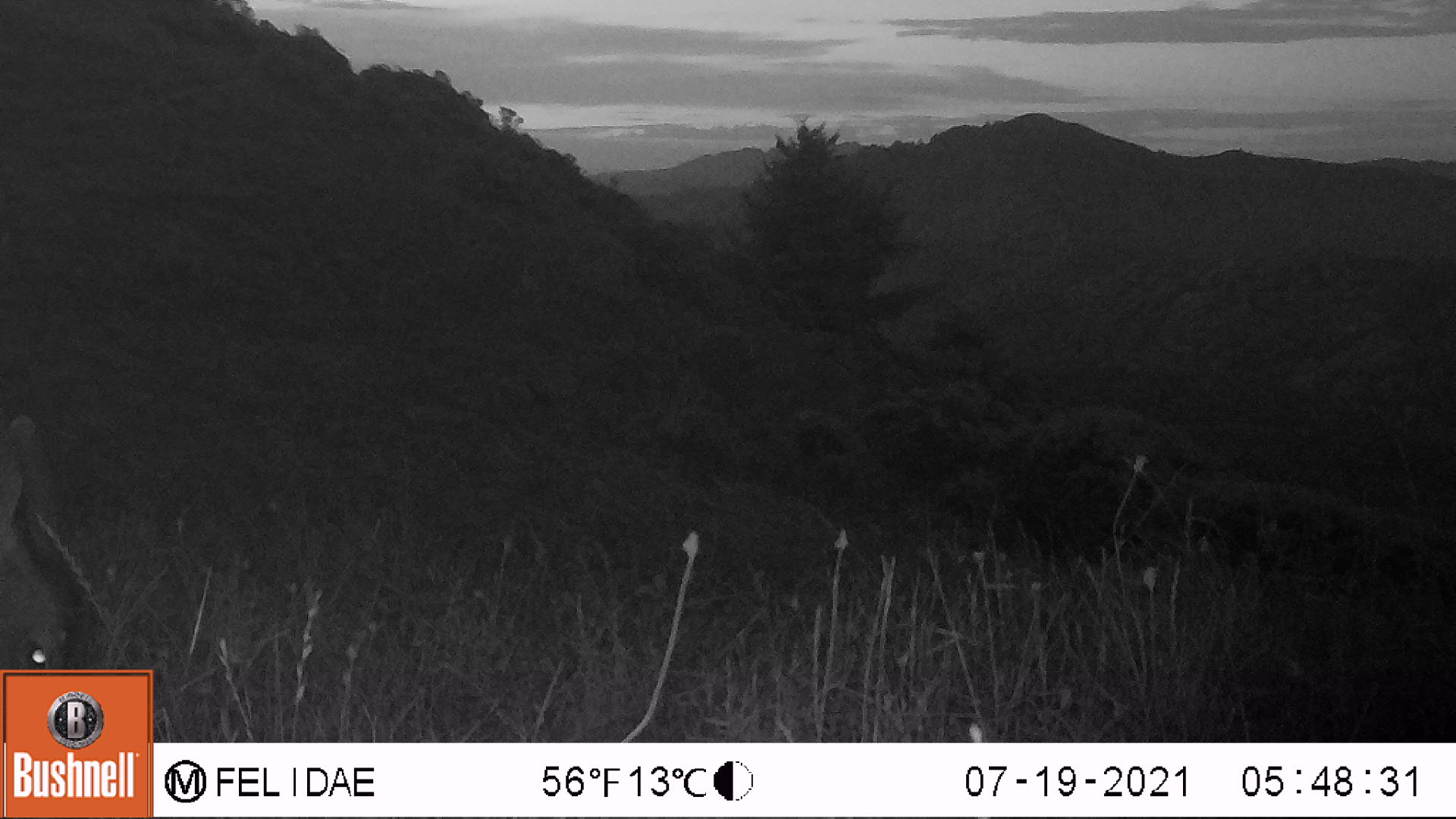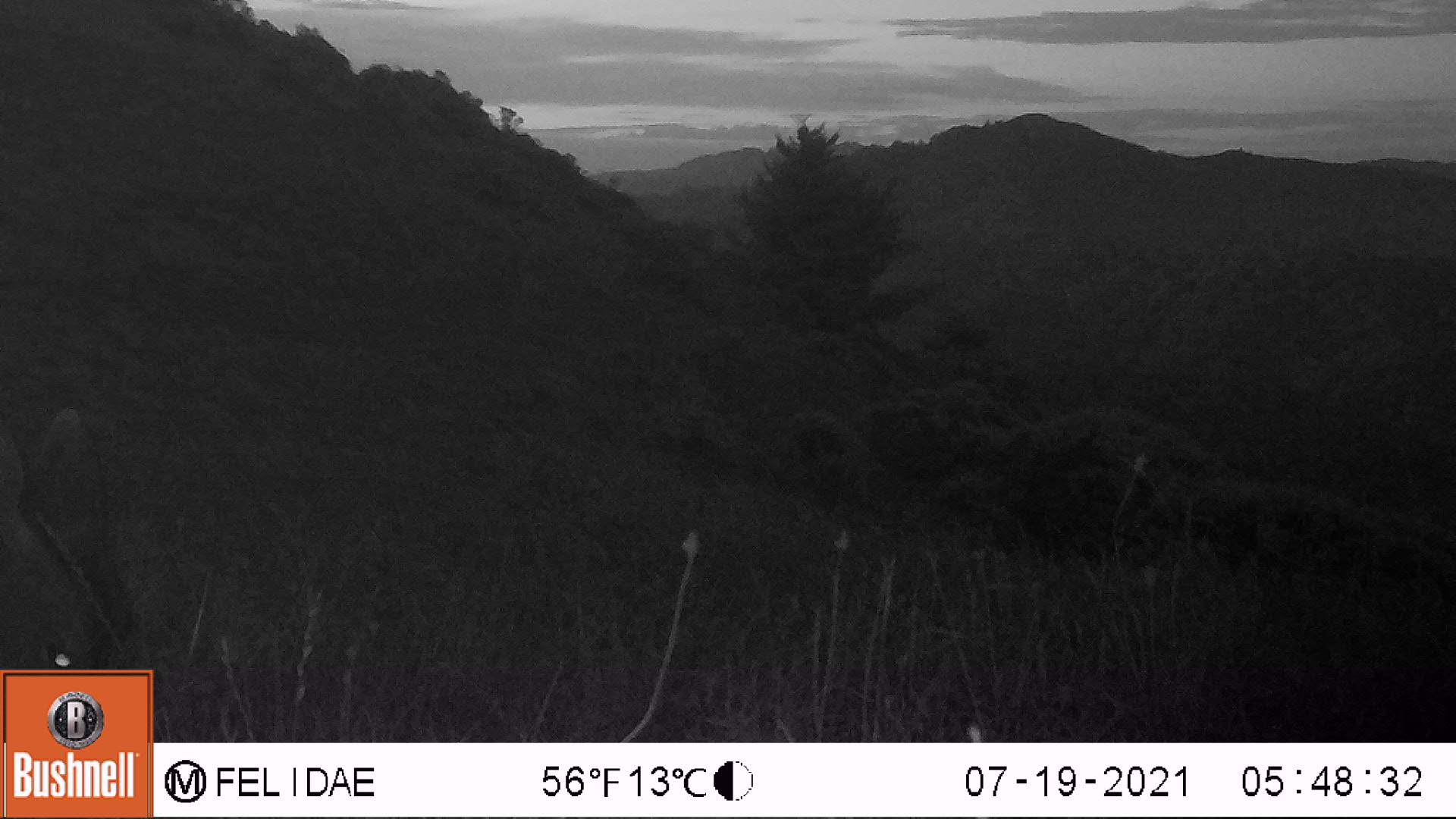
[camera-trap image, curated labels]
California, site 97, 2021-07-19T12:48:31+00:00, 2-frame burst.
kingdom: Animalia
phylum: Chordata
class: Mammalia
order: Artiodactyla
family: Cervidae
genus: Odocoileus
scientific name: Odocoileus hemionus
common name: mule deer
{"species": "mule deer (Odocoileus hemionus)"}